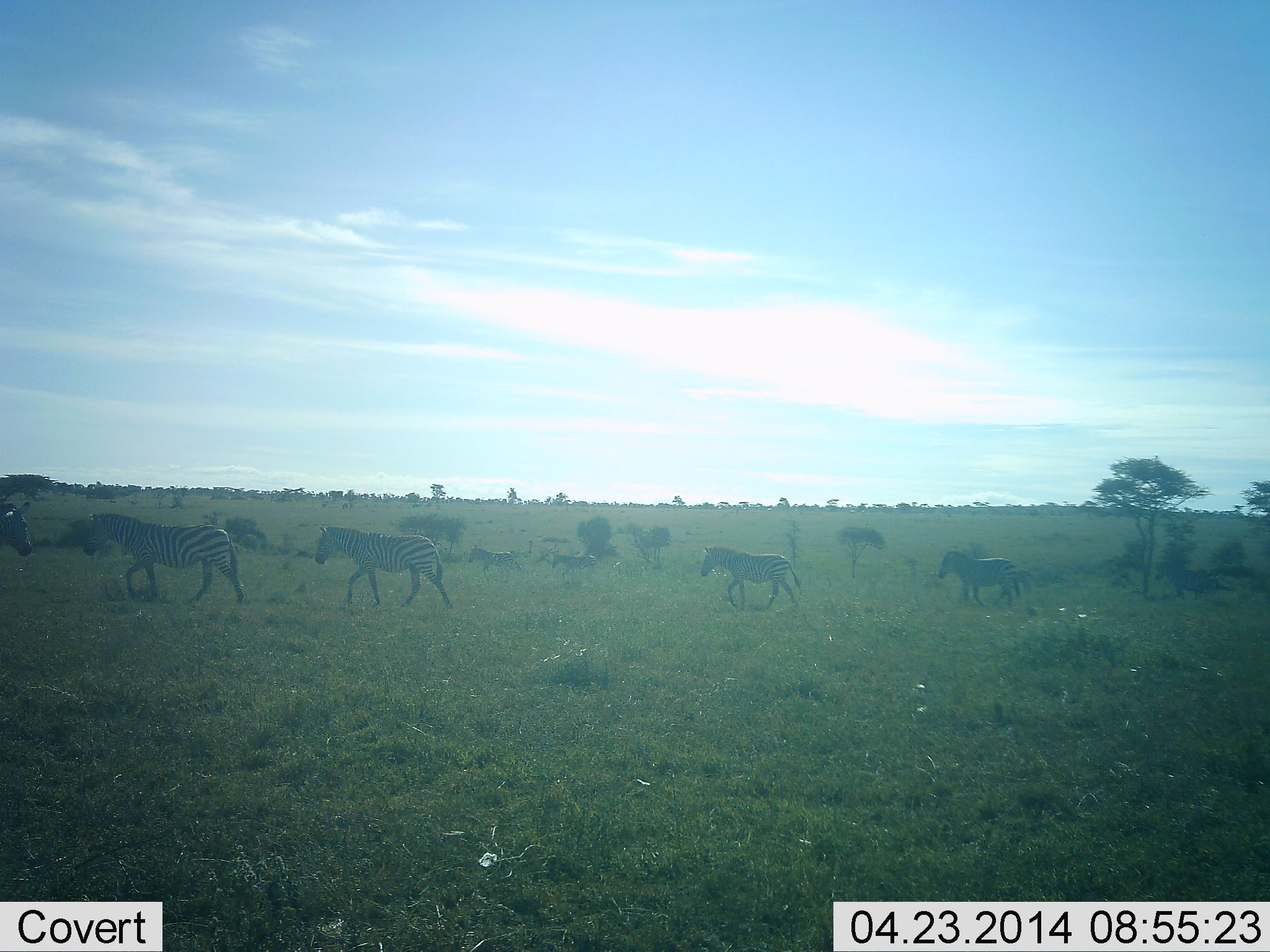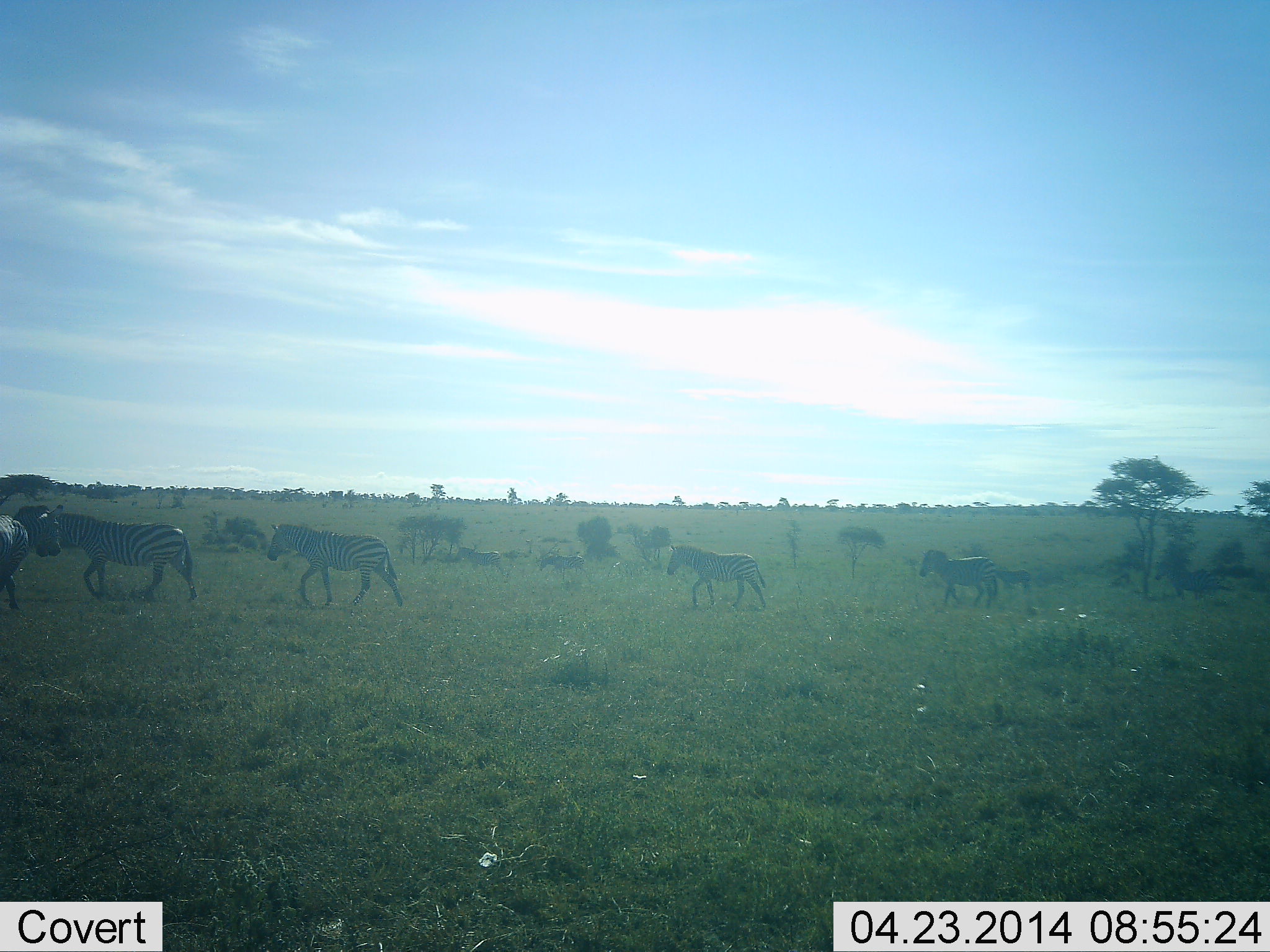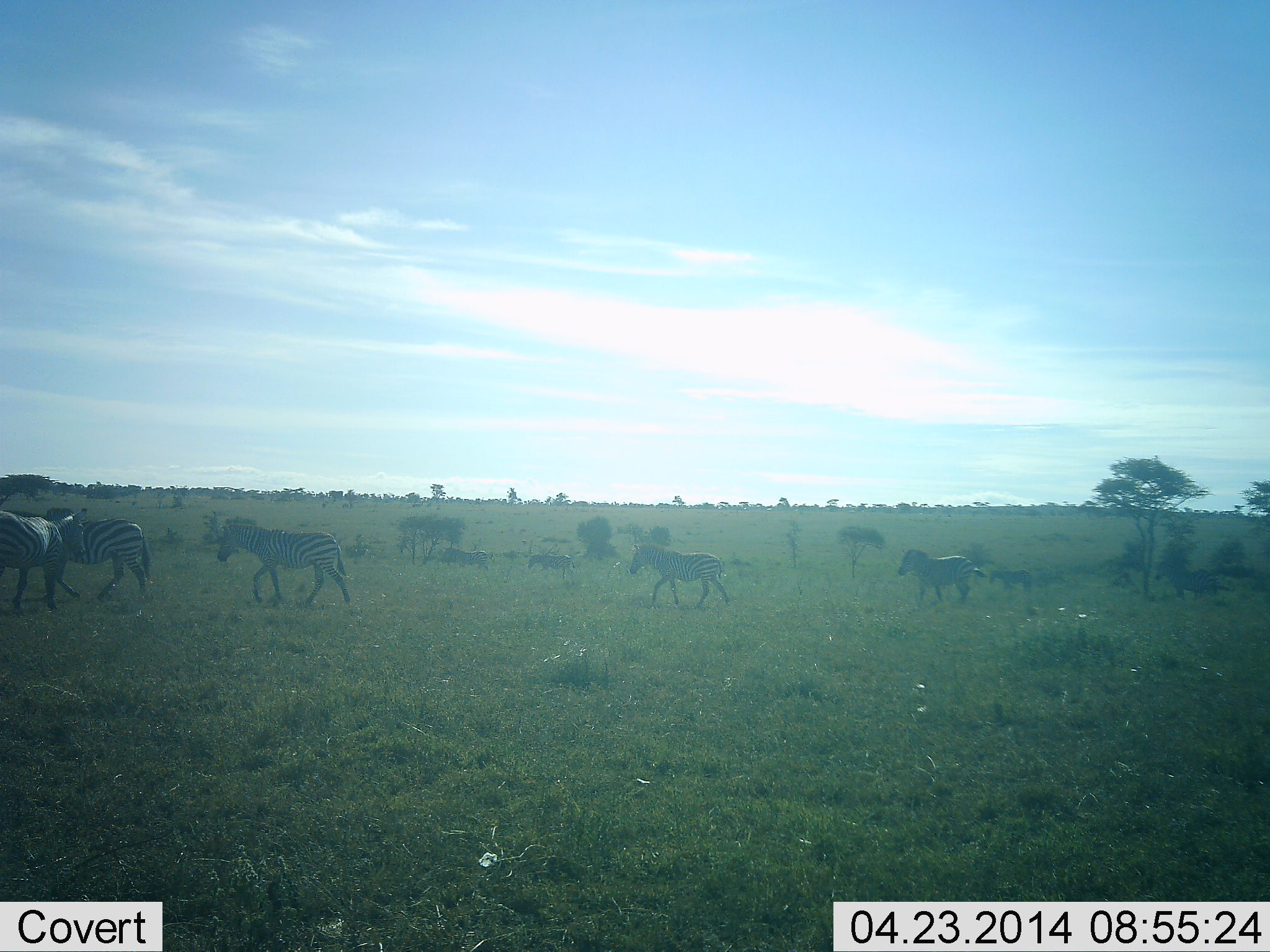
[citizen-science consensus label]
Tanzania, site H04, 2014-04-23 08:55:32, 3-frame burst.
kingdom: Animalia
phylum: Chordata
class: Mammalia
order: Perissodactyla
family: Equidae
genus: Equus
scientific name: Equus quagga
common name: plains zebra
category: zebra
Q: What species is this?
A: Zebra (plains zebra) (Equus quagga).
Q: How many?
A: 7.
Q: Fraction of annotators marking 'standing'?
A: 14%.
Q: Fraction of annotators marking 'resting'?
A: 0%.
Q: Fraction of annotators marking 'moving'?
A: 100%.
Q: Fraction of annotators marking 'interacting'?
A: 5%.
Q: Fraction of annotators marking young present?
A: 16%.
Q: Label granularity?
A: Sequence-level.